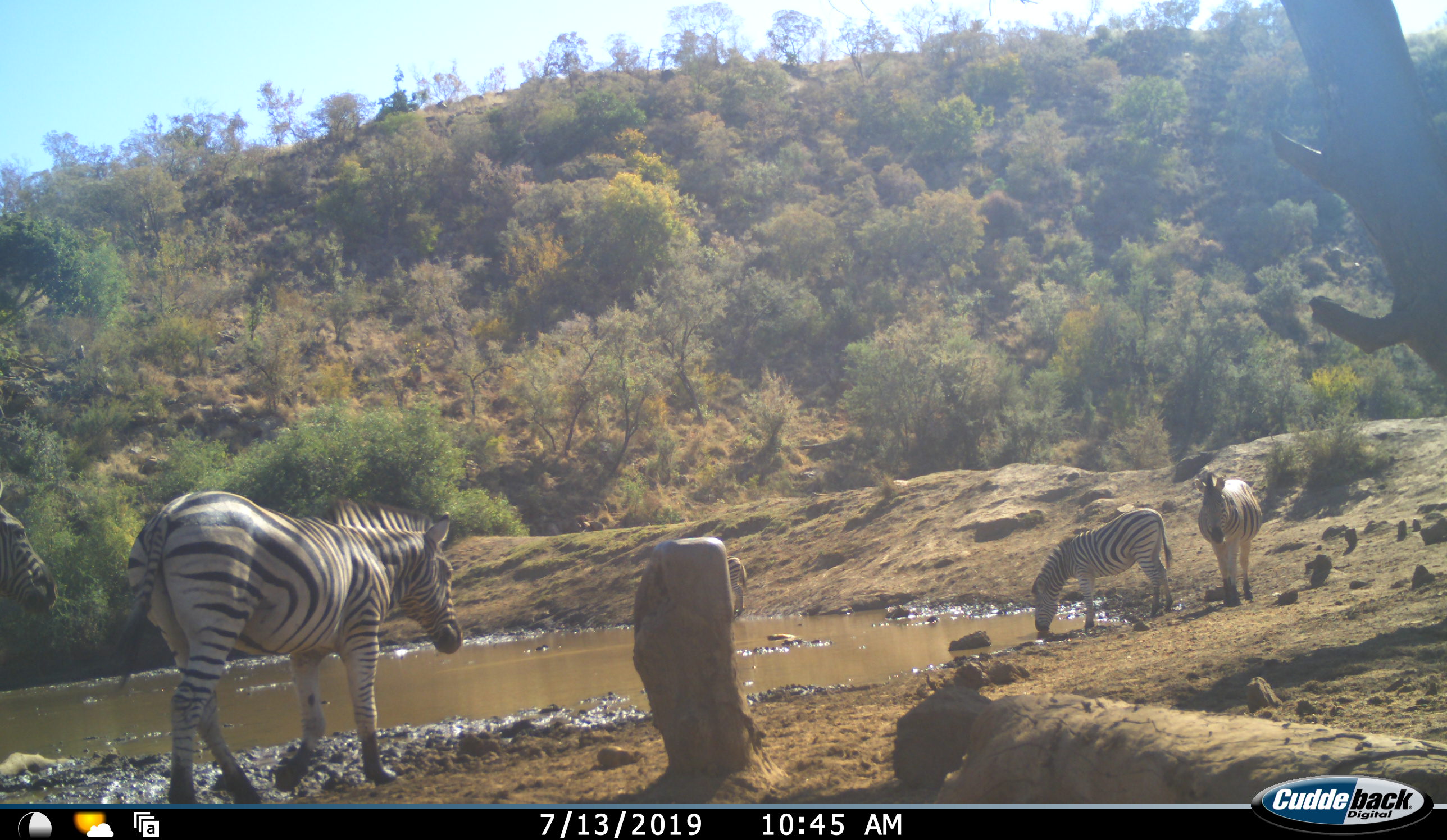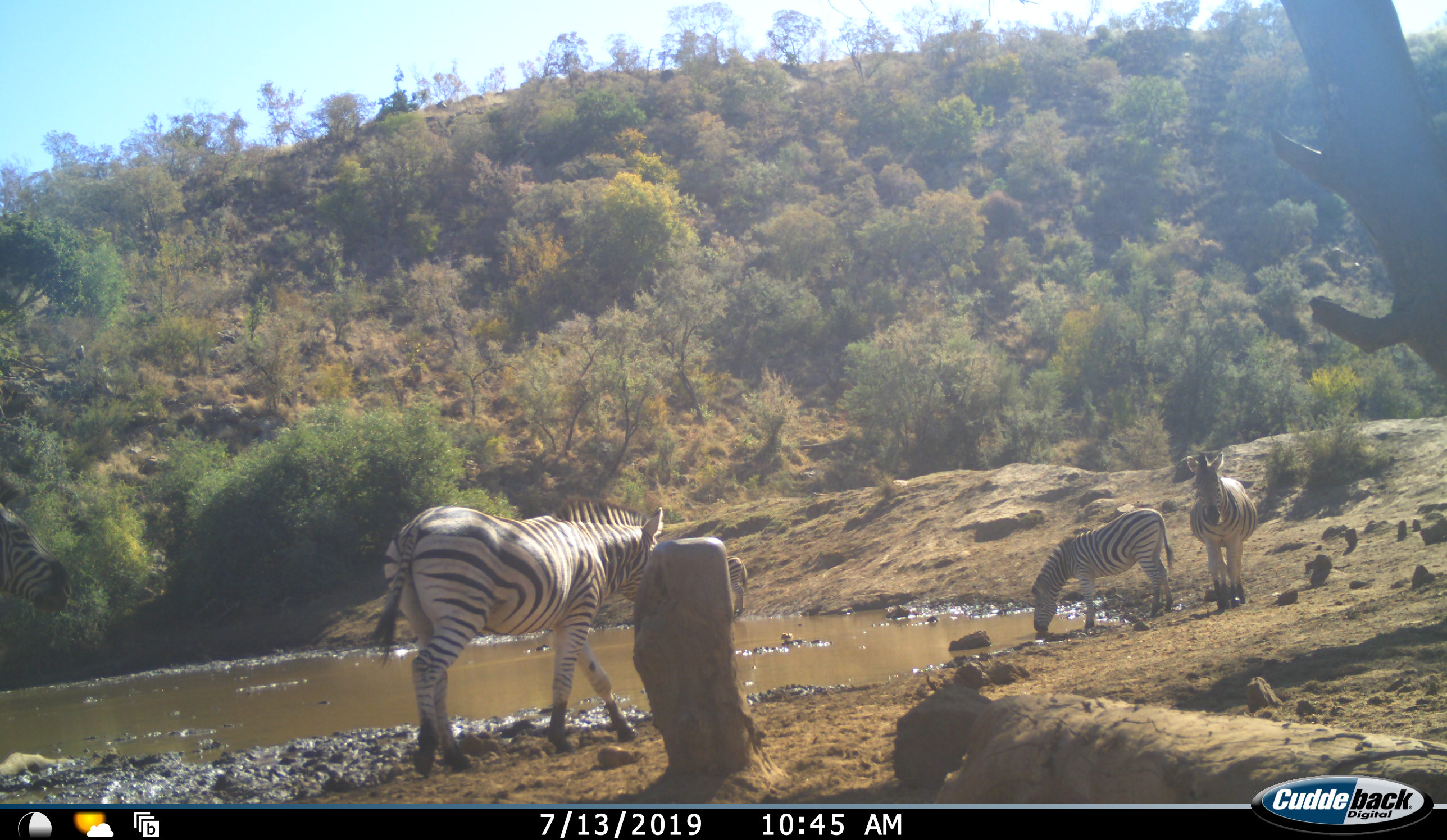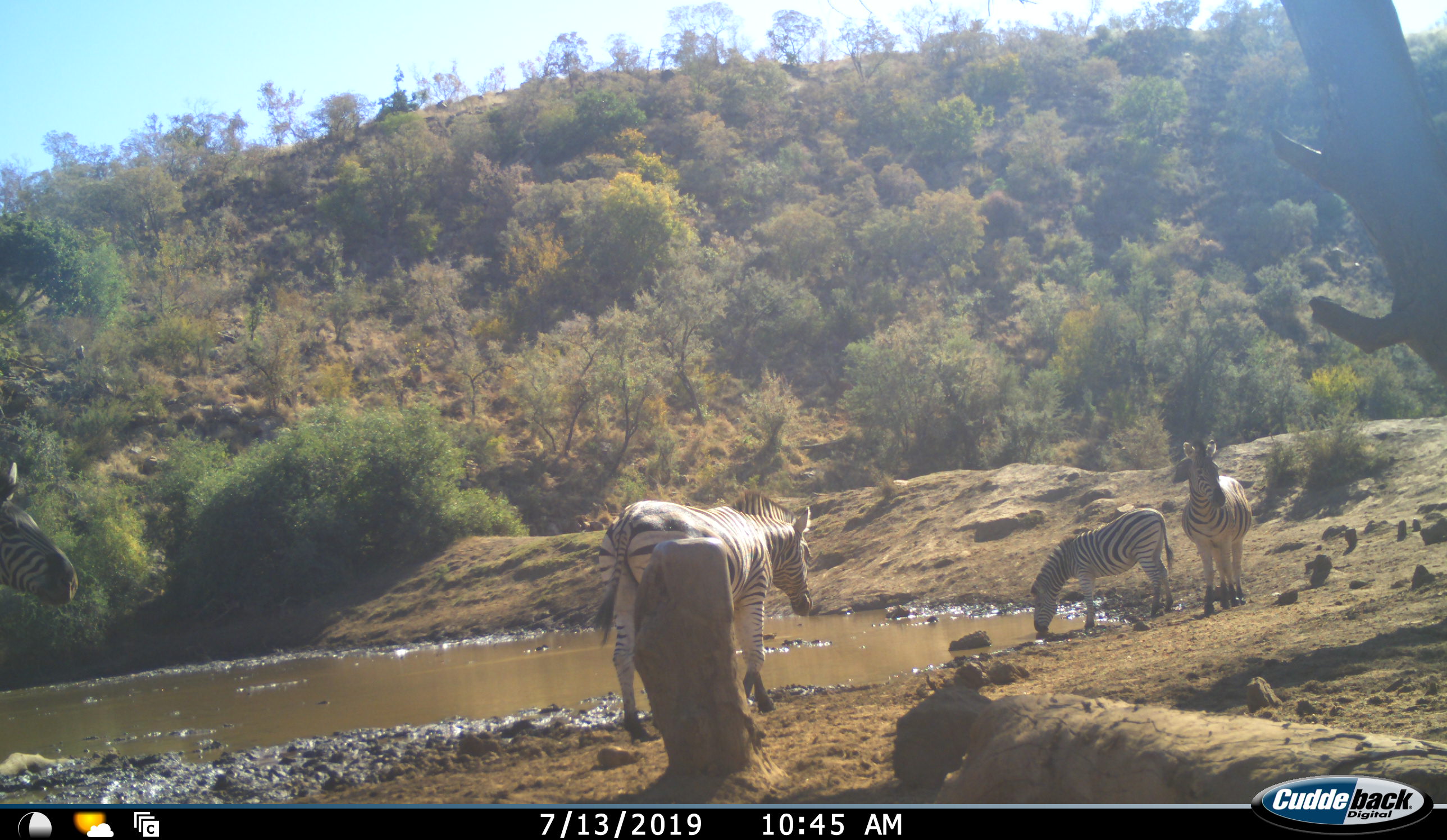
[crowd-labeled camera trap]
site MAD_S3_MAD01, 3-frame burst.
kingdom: Animalia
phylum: Chordata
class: Mammalia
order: Perissodactyla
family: Equidae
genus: Equus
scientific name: Equus quagga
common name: plains zebra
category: zebraplains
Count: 4.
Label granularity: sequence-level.